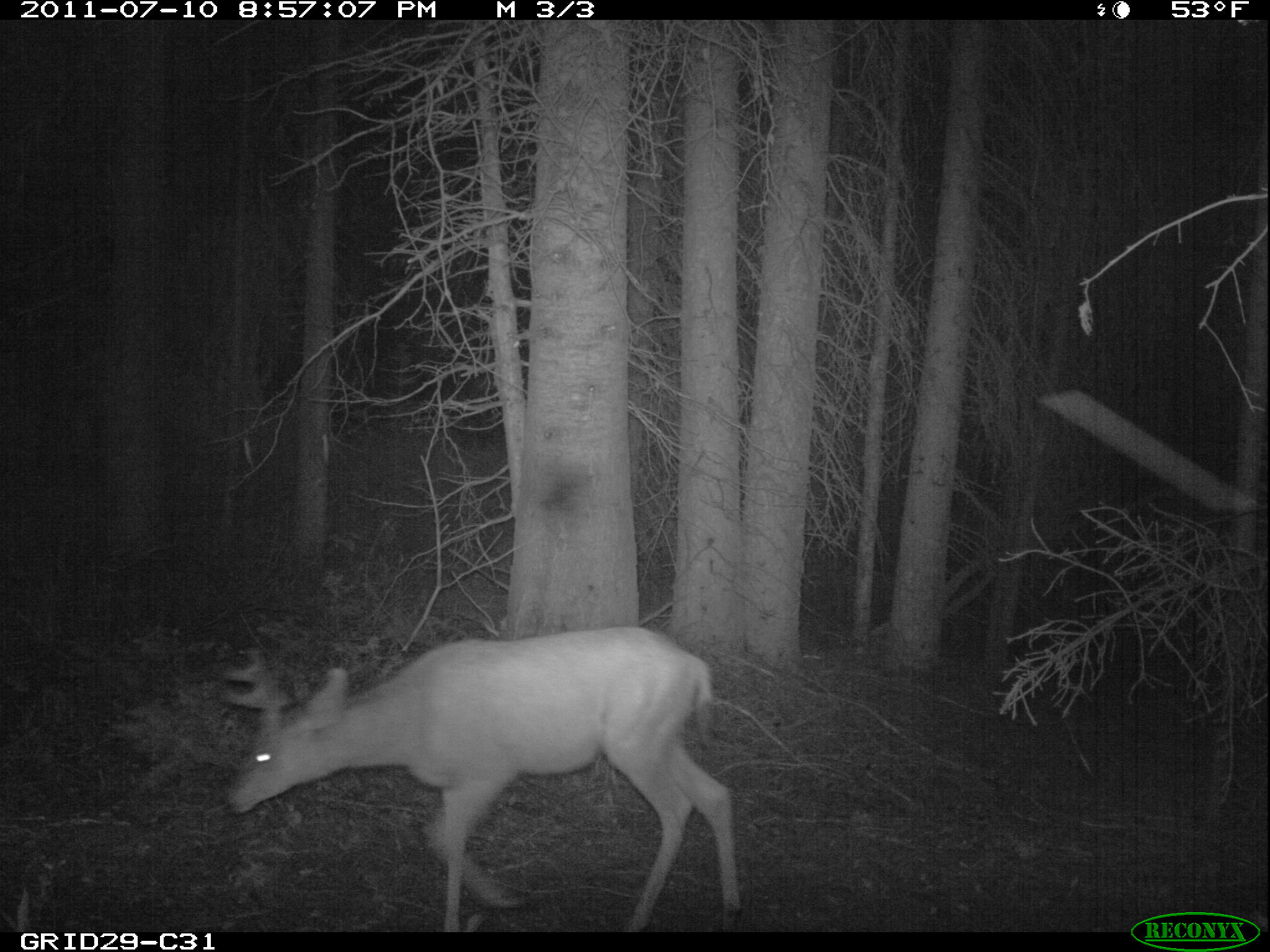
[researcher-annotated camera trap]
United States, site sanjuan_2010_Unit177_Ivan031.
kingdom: Animalia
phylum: Chordata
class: Mammalia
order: Artiodactyla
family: Cervidae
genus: Odocoileus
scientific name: Odocoileus hemionus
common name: mule deer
Odocoileus hemionus (mule deer).